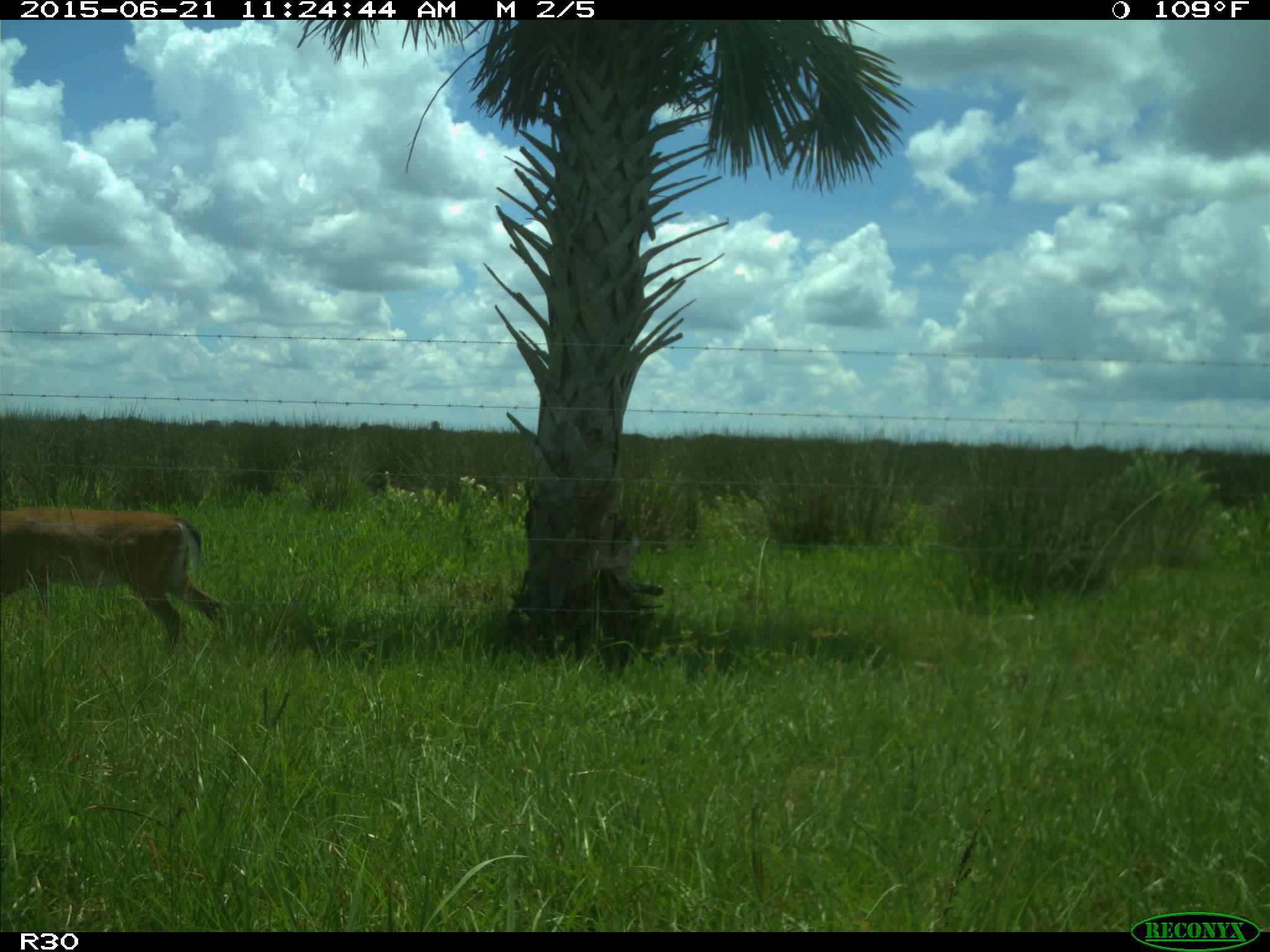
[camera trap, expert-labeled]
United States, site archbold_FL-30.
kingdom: Animalia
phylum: Chordata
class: Mammalia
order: Artiodactyla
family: Cervidae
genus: Odocoileus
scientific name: Odocoileus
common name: deer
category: unidentified deer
Unidentified deer (deer) (Odocoileus).